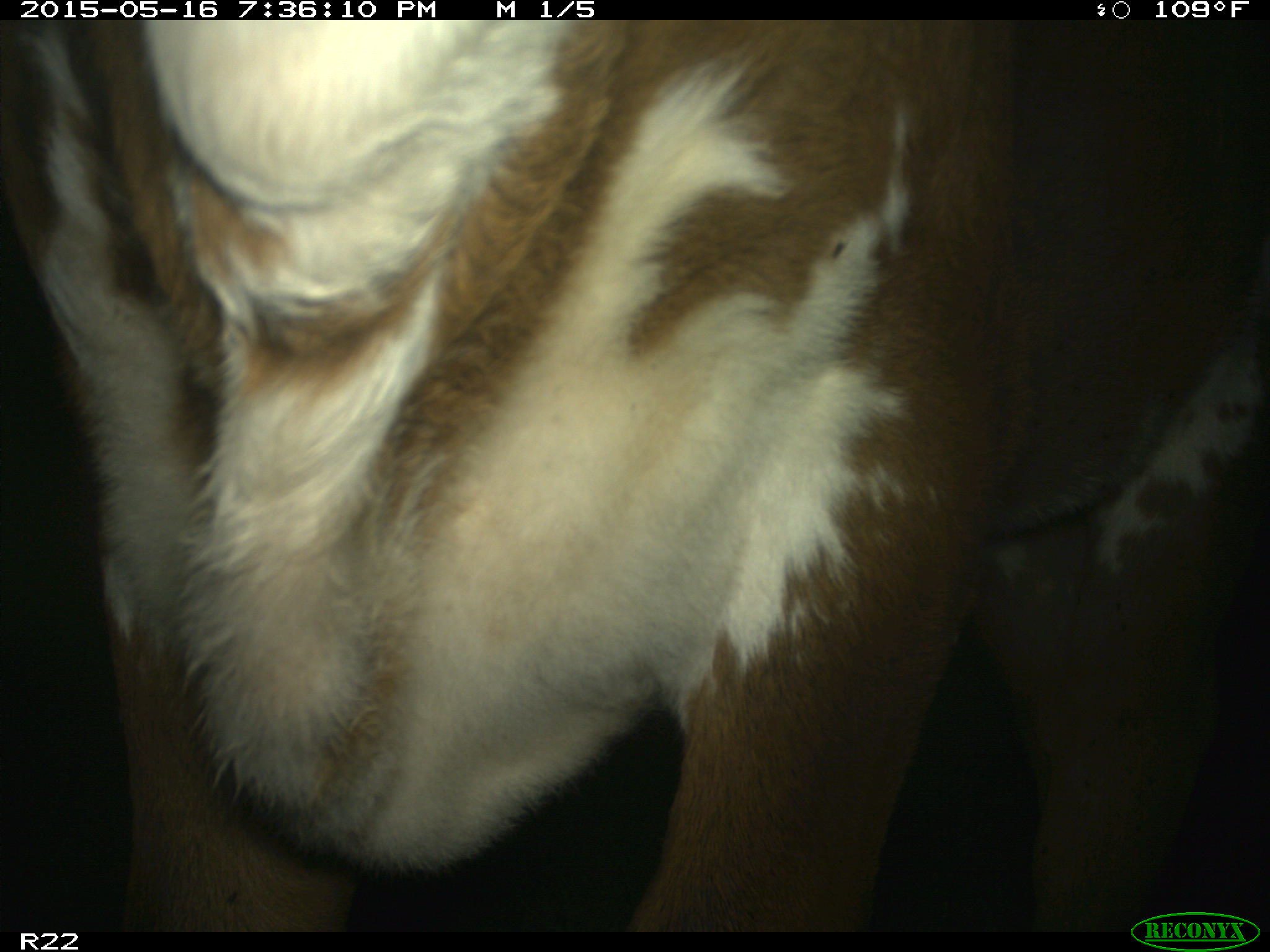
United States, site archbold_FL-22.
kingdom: Animalia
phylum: Chordata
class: Mammalia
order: Artiodactyla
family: Bovidae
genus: Bos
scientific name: Bos taurus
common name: domestic cow